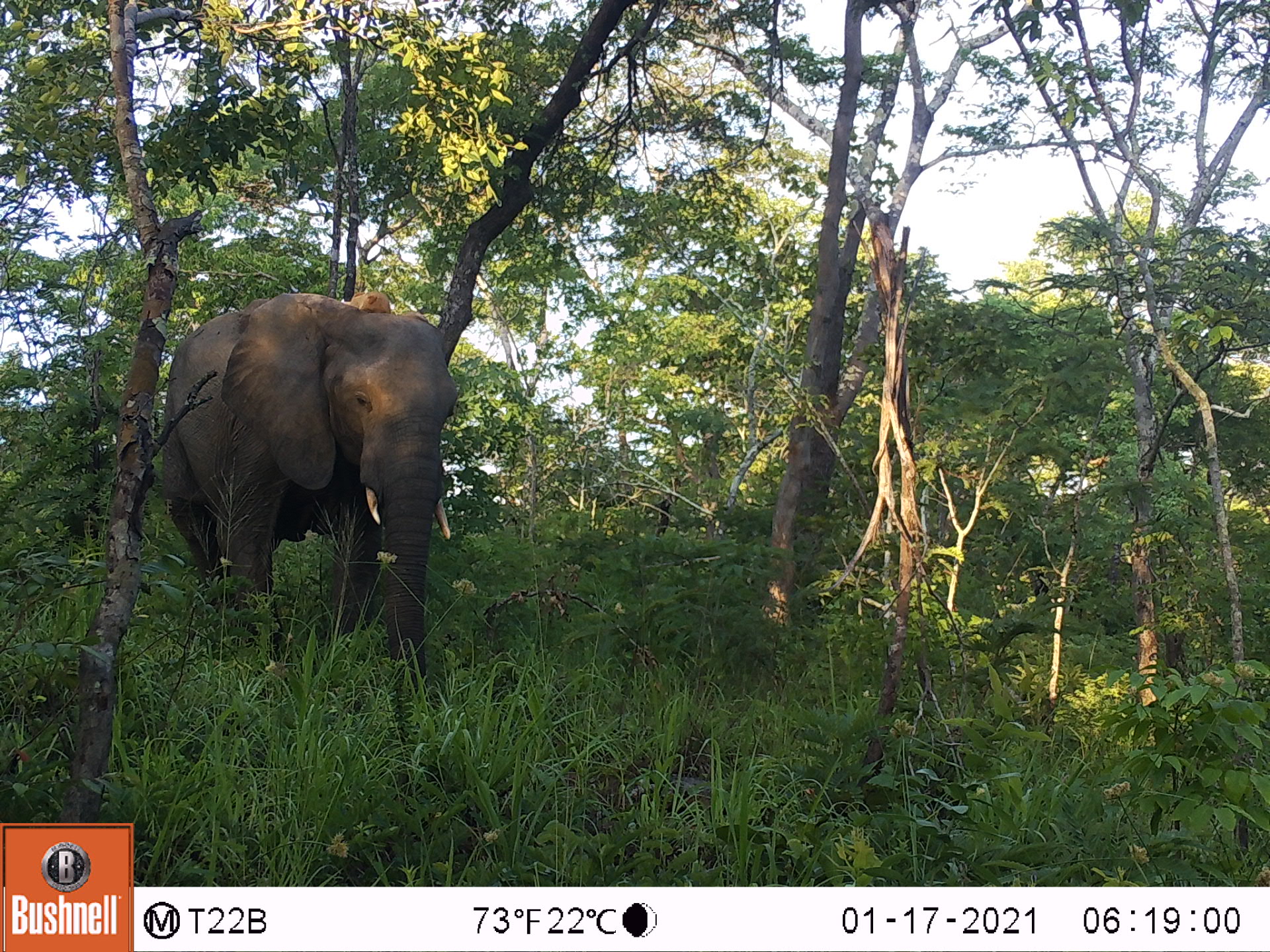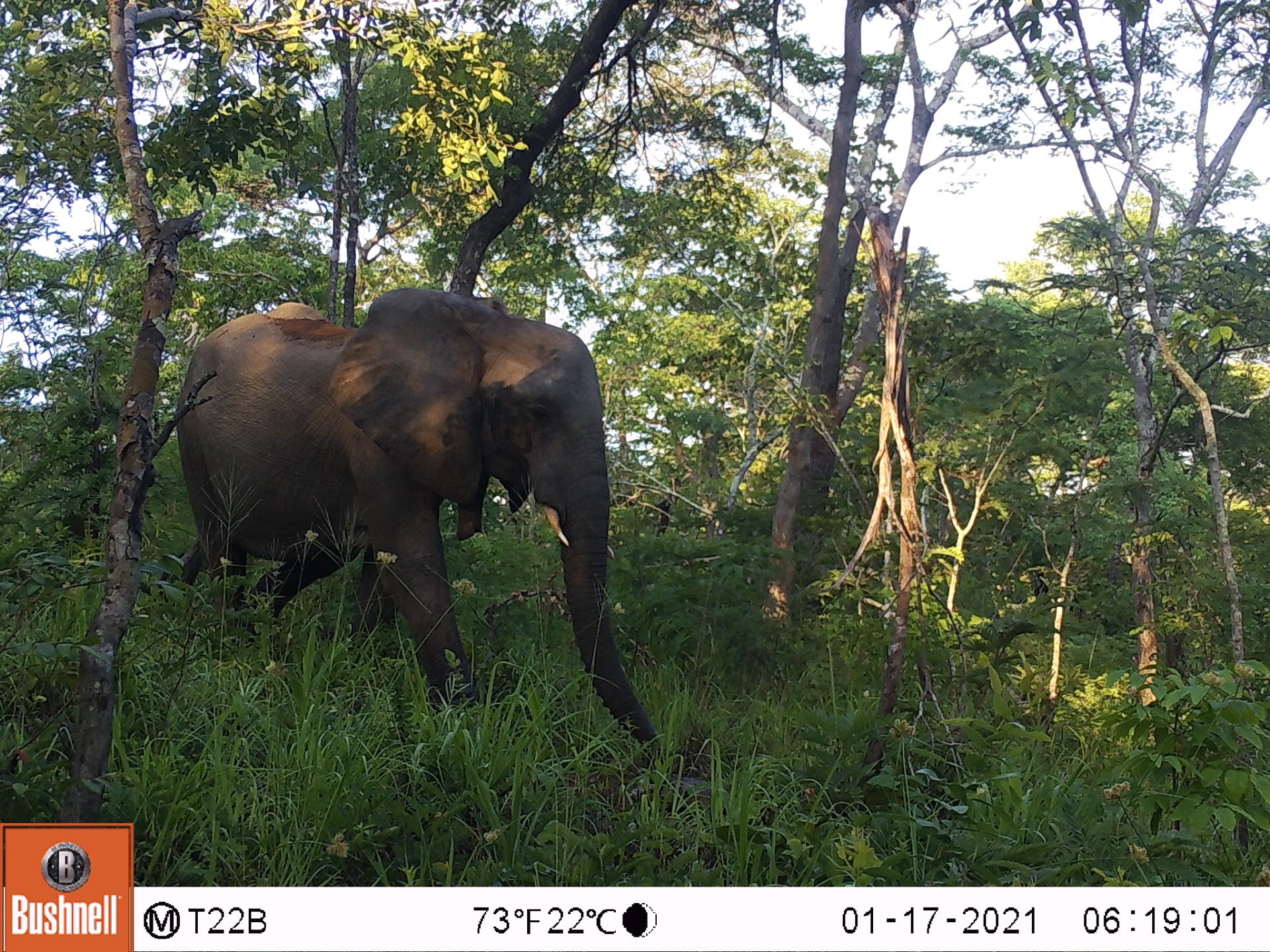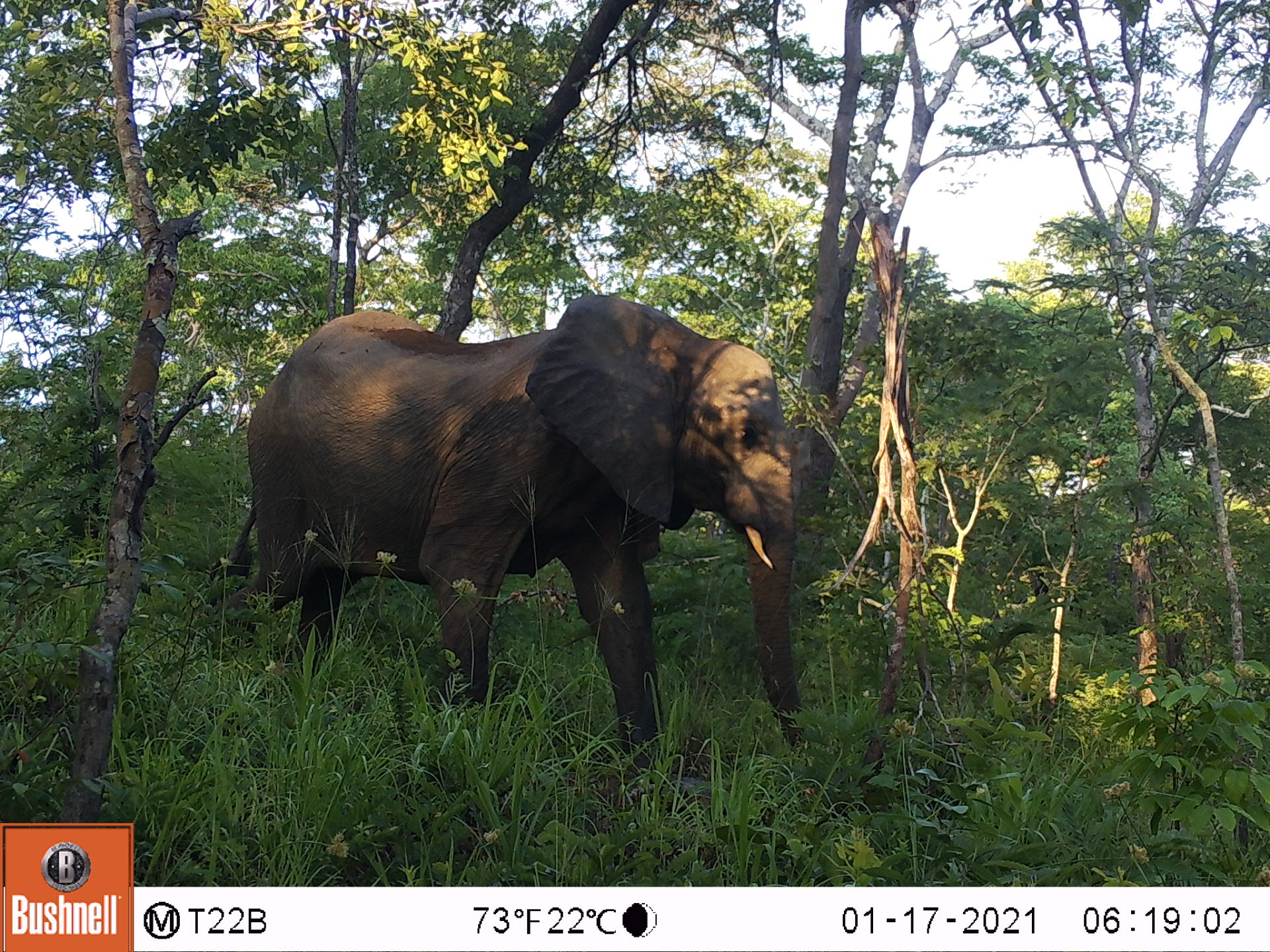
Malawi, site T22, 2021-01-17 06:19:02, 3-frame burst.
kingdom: Animalia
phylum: Chordata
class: Mammalia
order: Proboscidea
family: Elephantidae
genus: Loxodonta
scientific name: Loxodonta africana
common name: african savanna elephant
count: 1